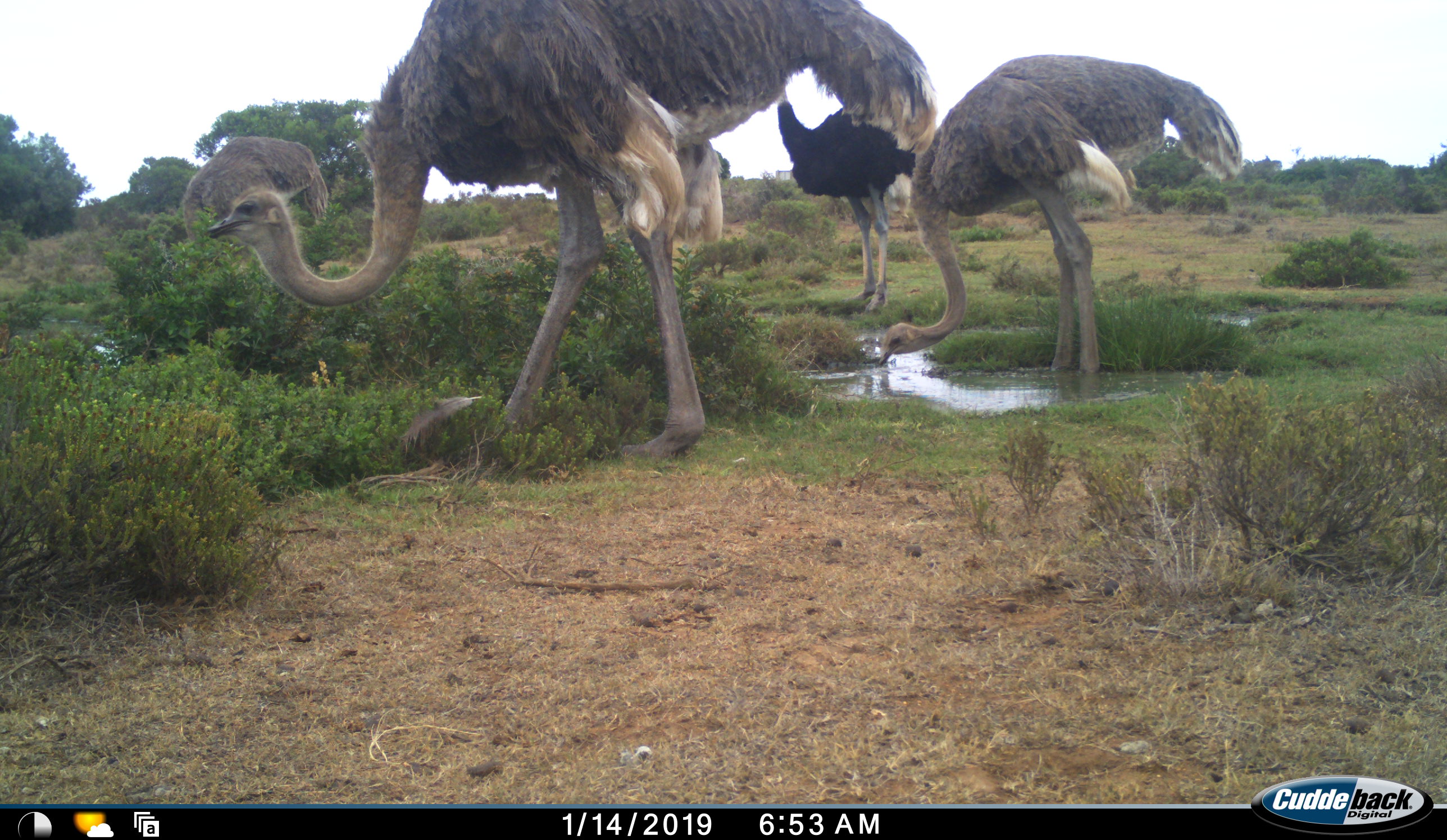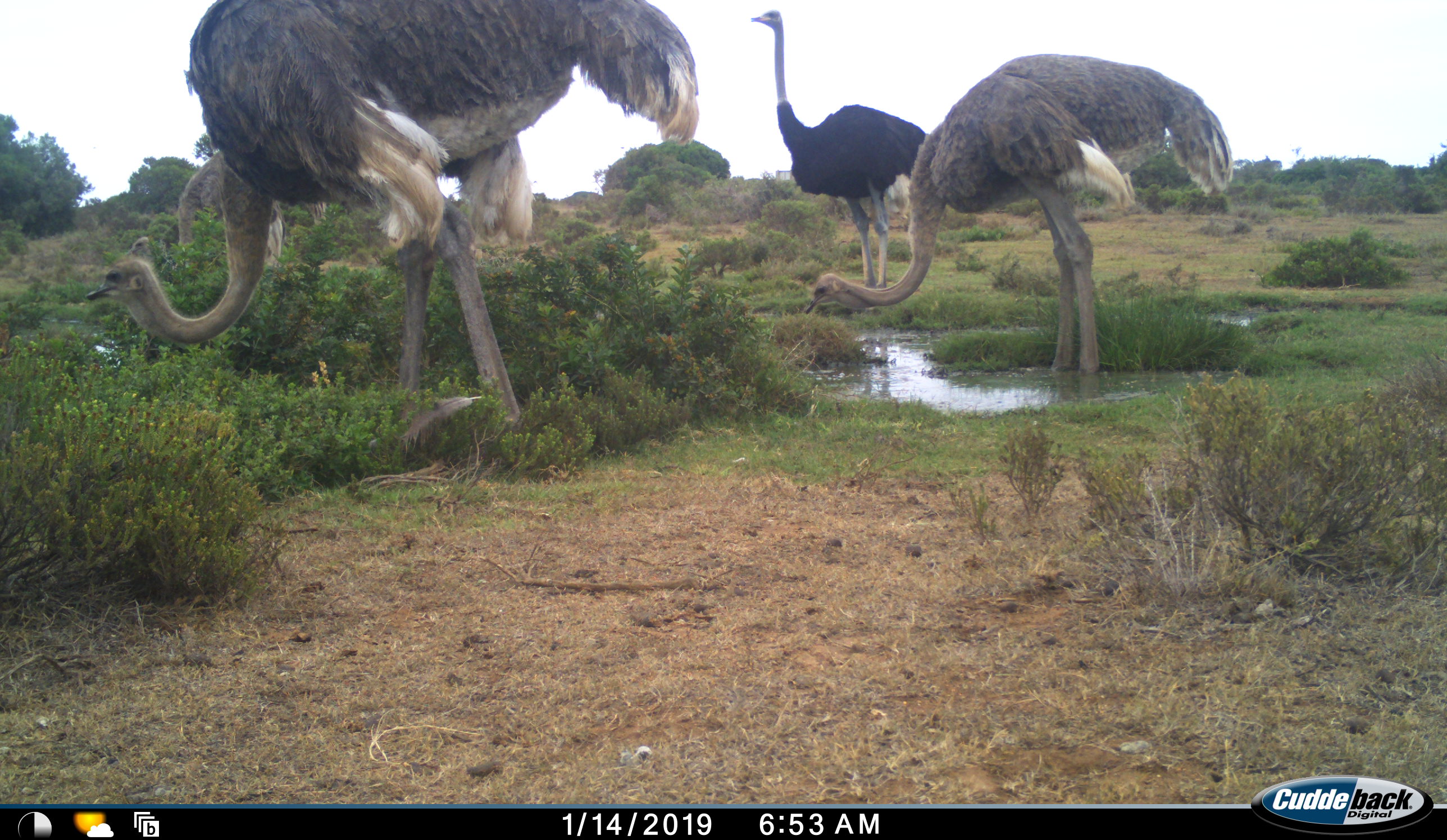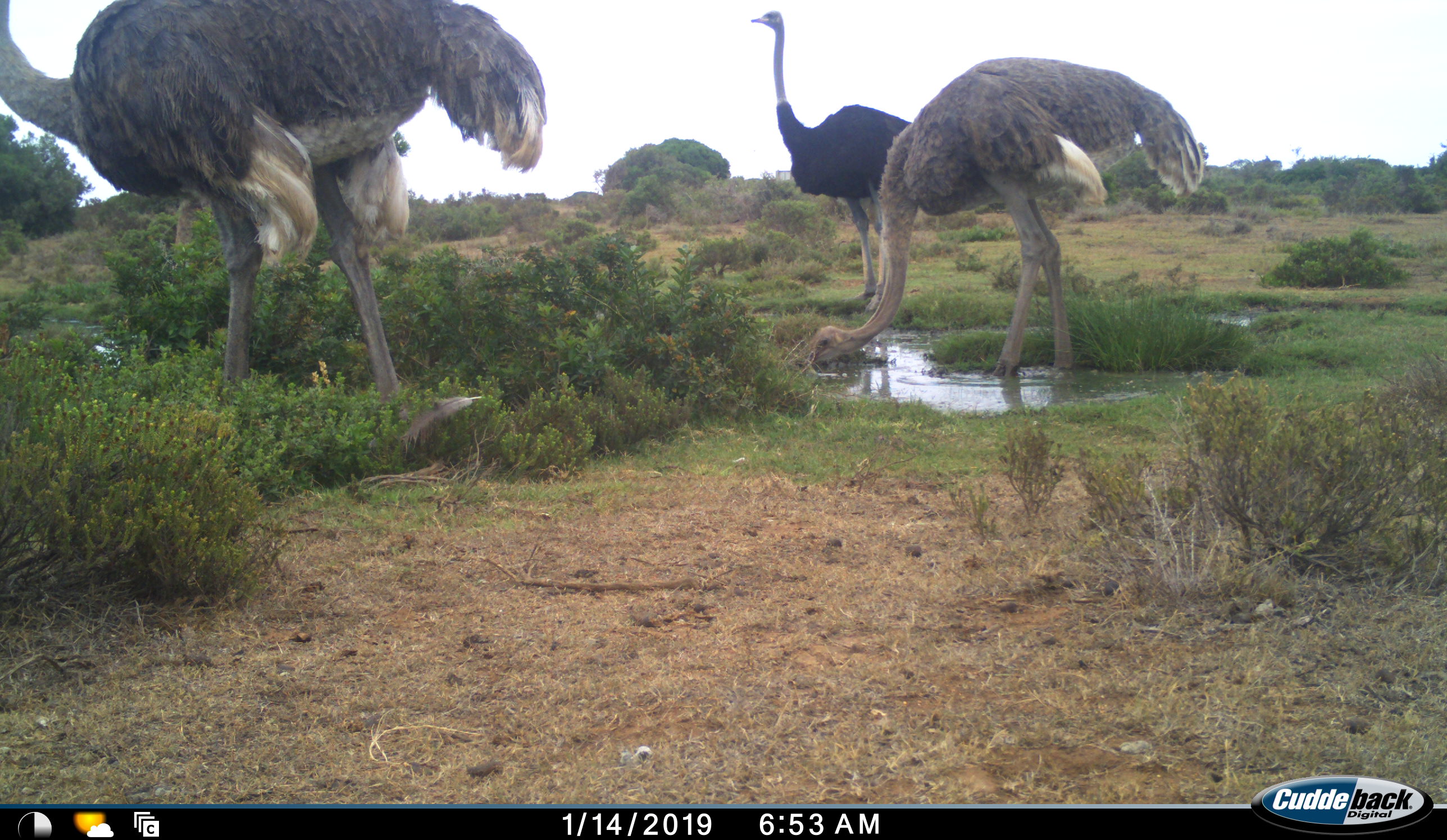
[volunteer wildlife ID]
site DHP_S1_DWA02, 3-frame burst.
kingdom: Animalia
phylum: Chordata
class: Aves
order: Struthioniformes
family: Struthionidae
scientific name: Struthionidae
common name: ostrich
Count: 4.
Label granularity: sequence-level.